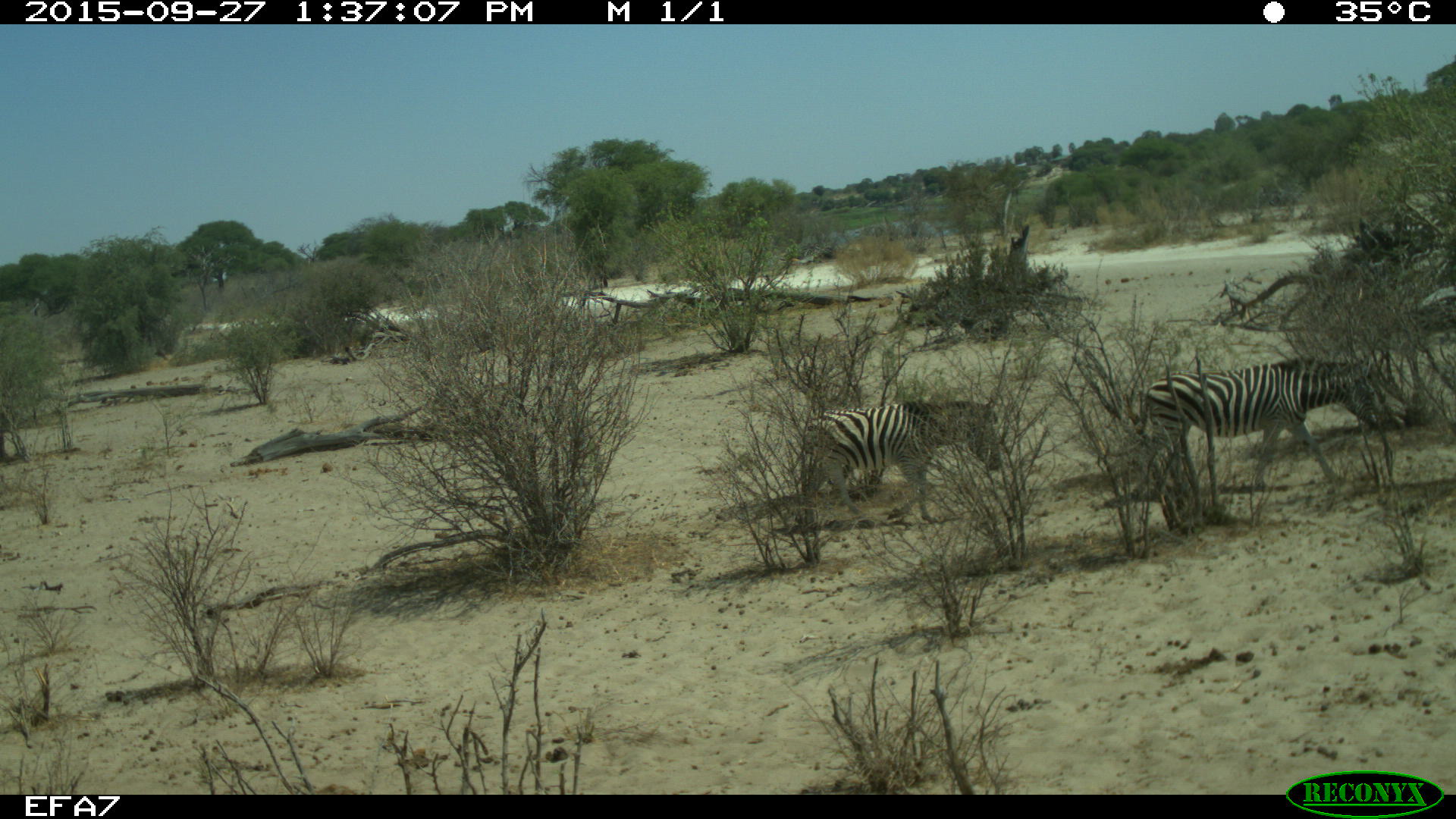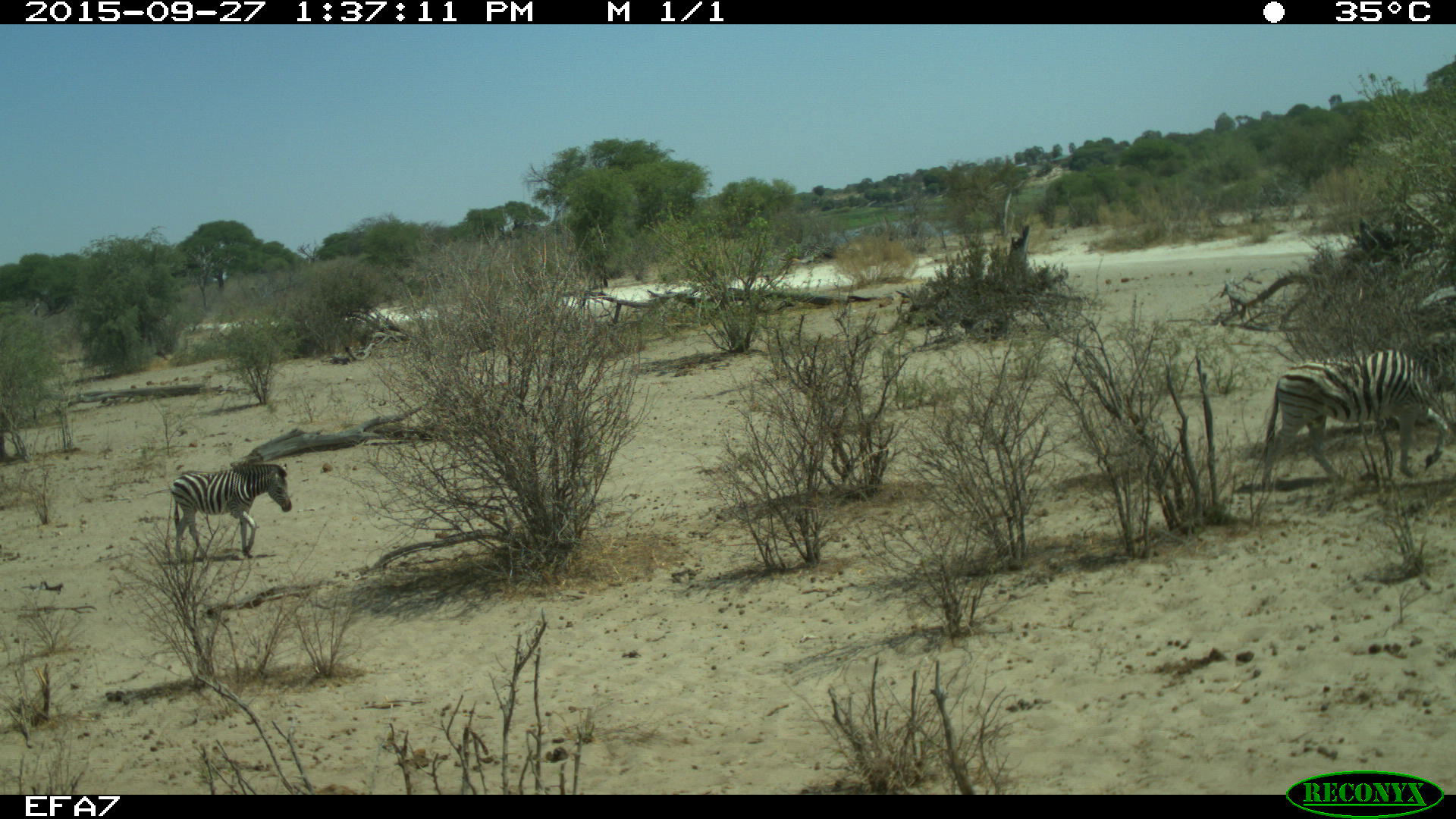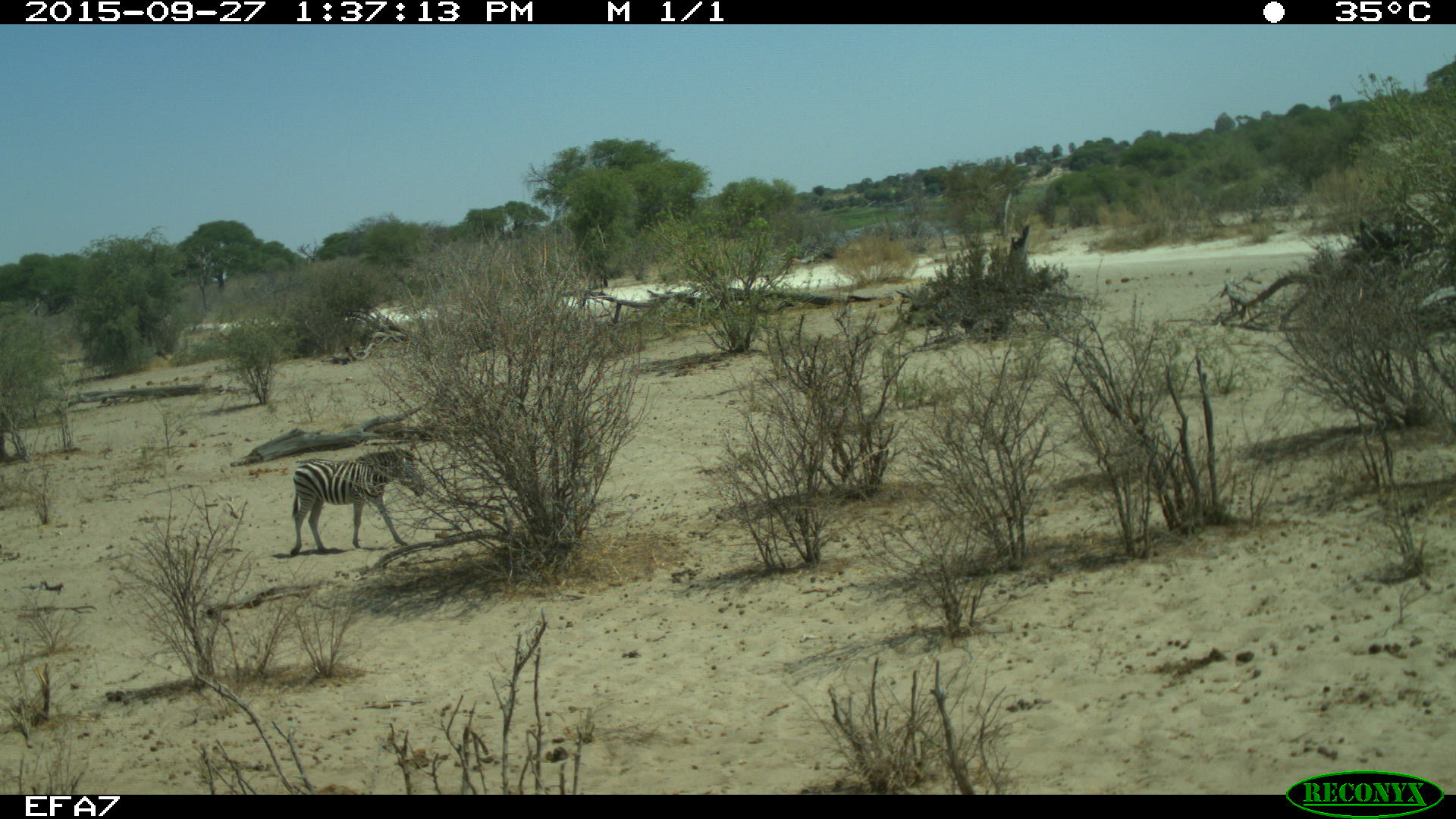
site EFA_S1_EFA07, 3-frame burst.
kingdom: Animalia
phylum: Chordata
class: Mammalia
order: Perissodactyla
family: Equidae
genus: Equus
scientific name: Equus quagga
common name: plains zebra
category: zebraplains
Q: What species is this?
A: Zebraplains (plains zebra) (Equus quagga).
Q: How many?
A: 3.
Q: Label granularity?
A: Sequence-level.